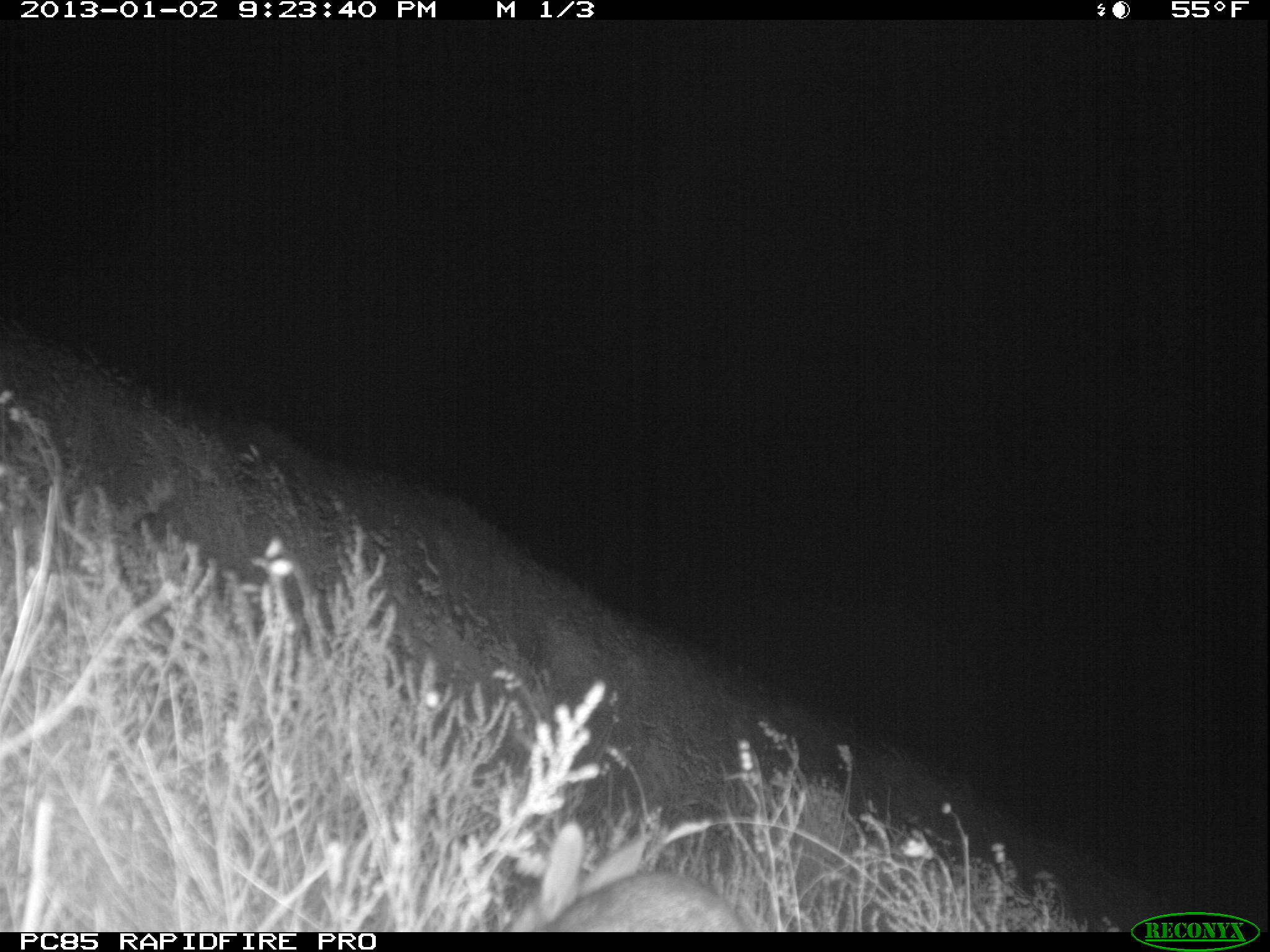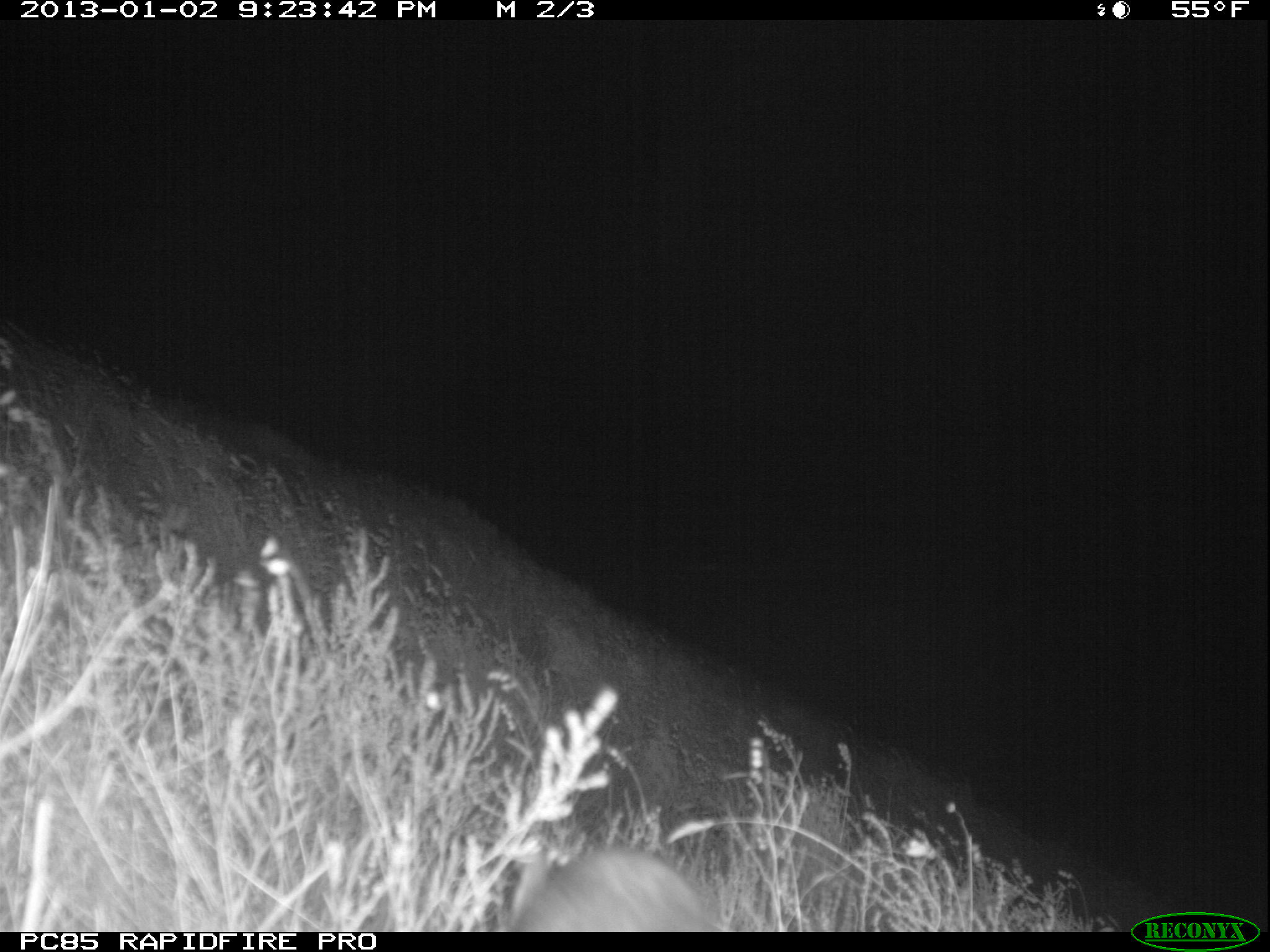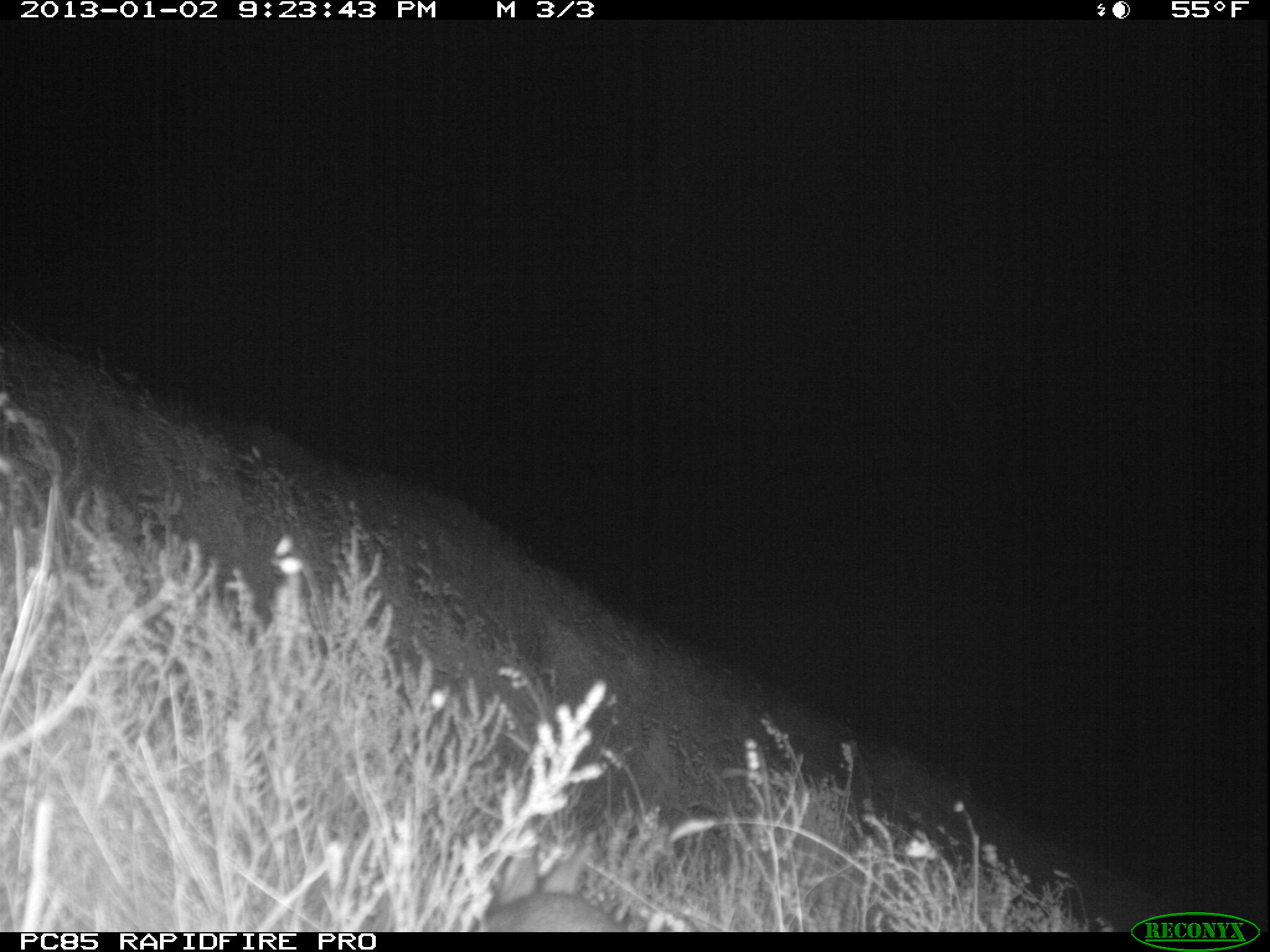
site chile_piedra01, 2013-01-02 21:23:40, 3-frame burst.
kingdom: Animalia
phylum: Chordata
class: Mammalia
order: Lagomorpha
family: Leporidae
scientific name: Leporidae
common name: rabbits and hares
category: rabbit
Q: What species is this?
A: Rabbit (rabbits and hares) (Leporidae).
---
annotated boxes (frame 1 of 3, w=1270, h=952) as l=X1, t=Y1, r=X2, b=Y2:
rabbit: l=505, t=827, r=760, b=932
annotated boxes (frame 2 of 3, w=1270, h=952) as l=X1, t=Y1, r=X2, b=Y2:
rabbit: l=500, t=845, r=727, b=933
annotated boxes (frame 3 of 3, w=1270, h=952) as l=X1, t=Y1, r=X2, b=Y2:
rabbit: l=474, t=842, r=625, b=932